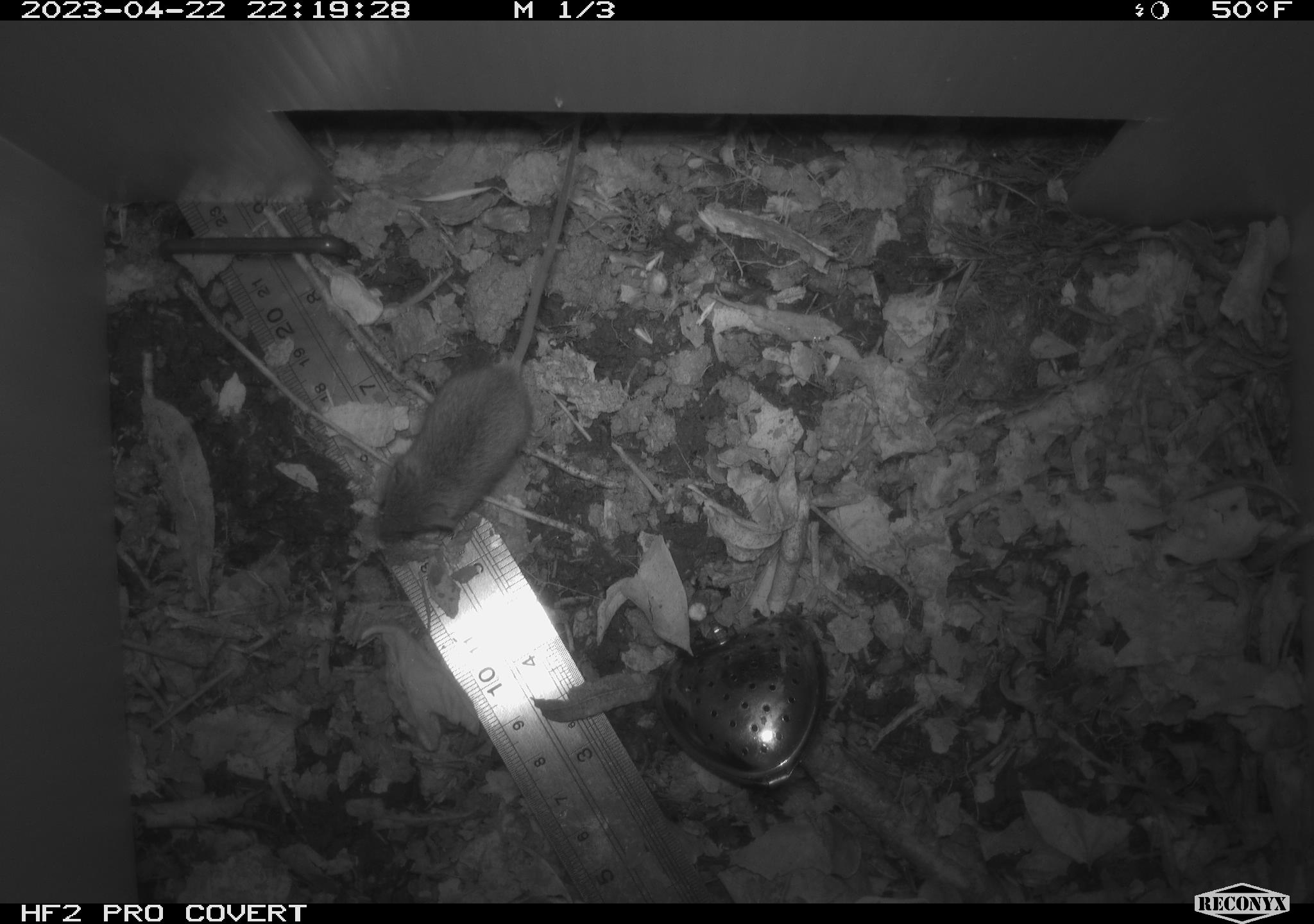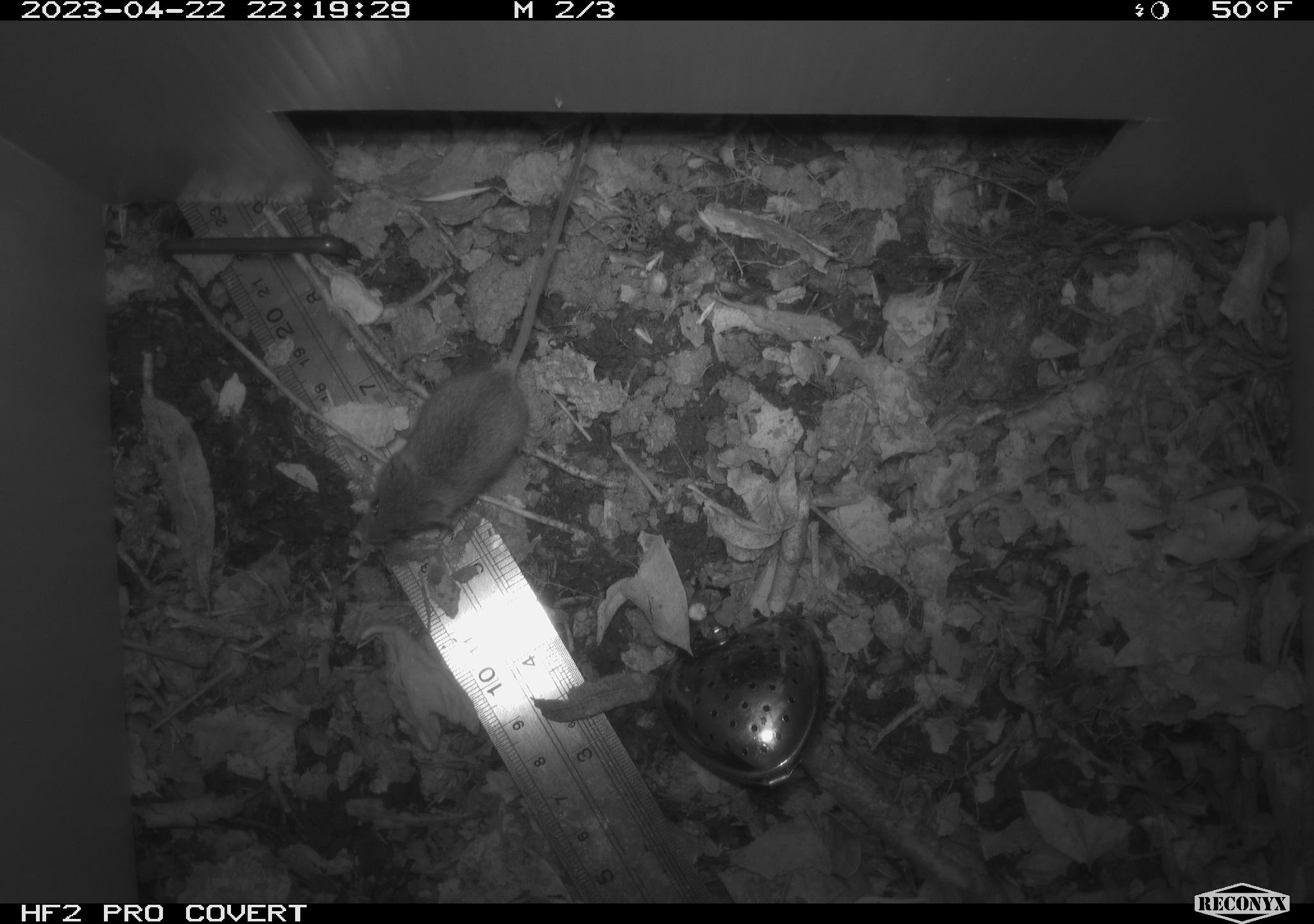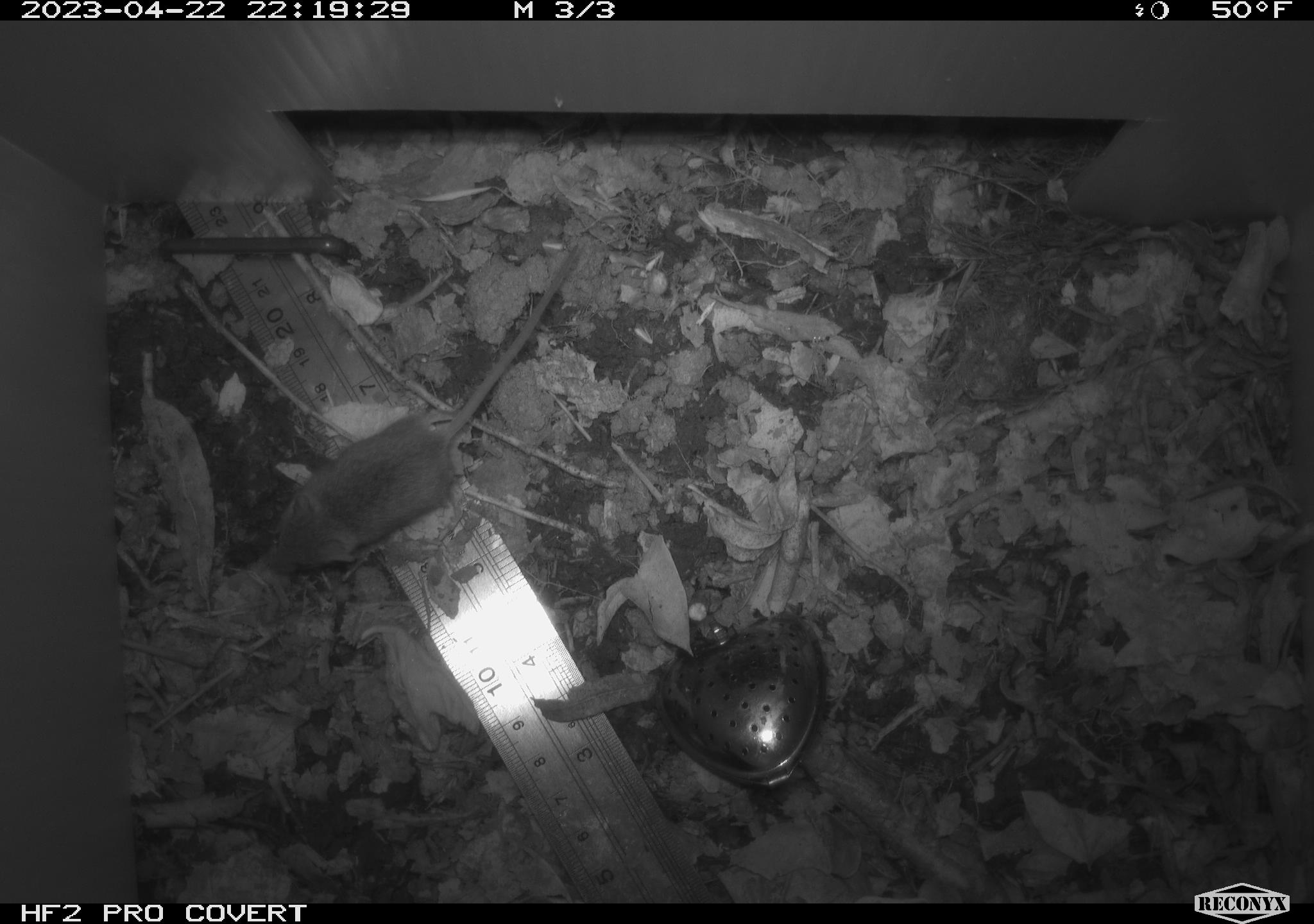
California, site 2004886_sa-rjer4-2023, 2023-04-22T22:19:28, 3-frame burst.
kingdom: Animalia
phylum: Chordata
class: Mammalia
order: Rodentia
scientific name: Rodentia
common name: mouse species